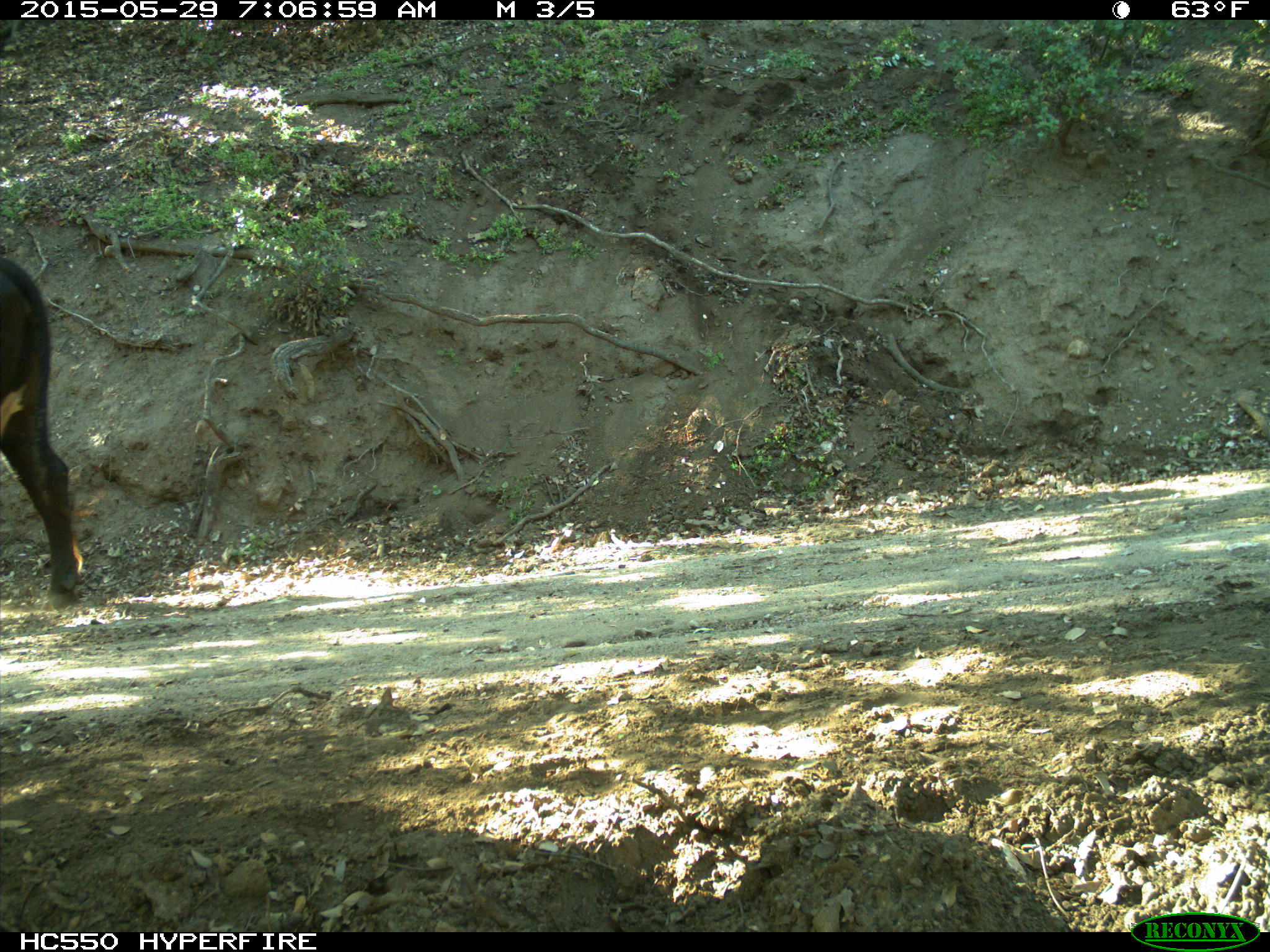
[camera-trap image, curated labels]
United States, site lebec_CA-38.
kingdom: Animalia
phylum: Chordata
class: Mammalia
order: Artiodactyla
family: Bovidae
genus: Bos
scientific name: Bos taurus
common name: domestic cow